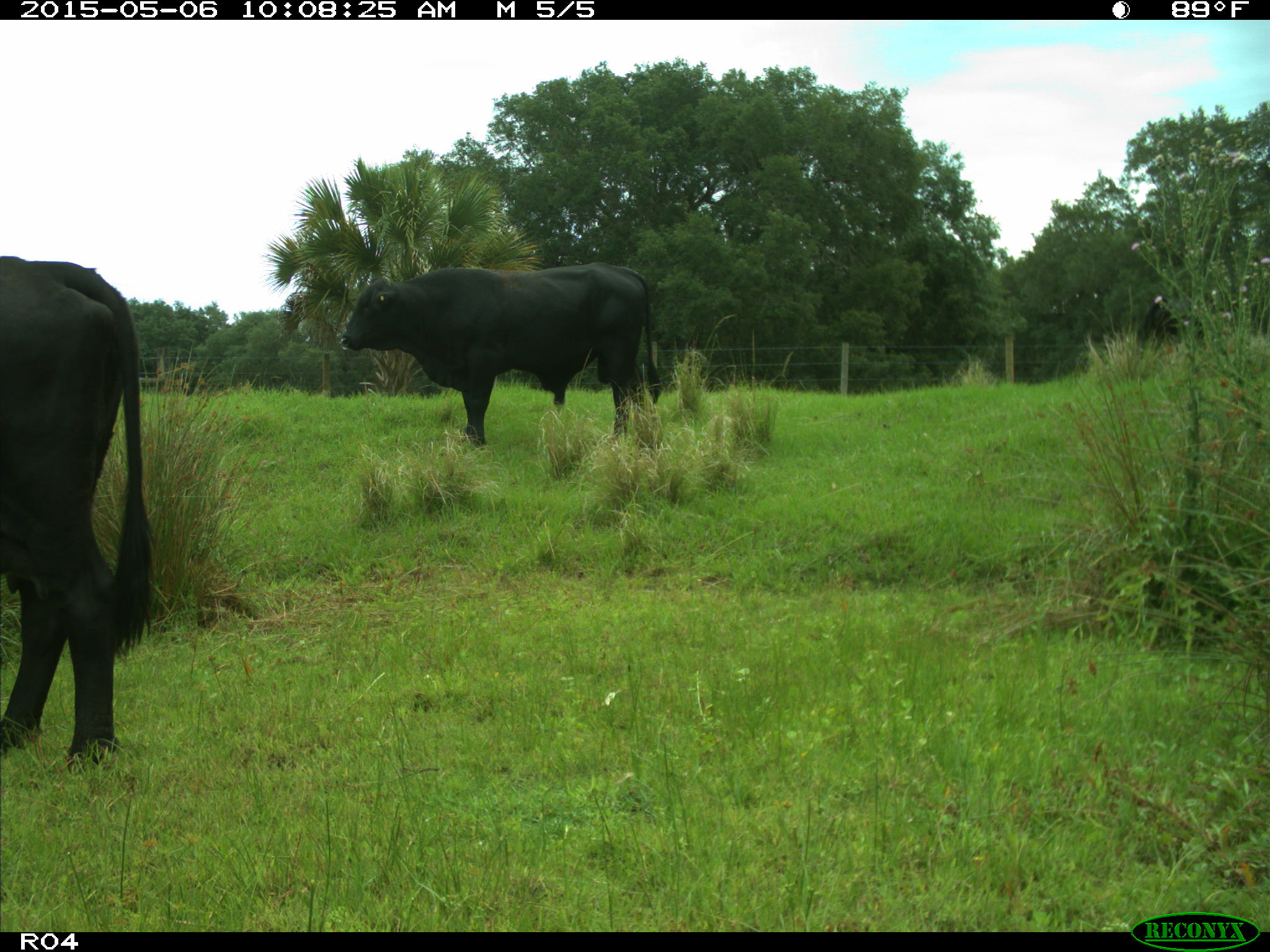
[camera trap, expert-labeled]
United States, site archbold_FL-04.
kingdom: Animalia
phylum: Chordata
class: Mammalia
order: Artiodactyla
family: Bovidae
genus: Bos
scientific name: Bos taurus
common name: domestic cow